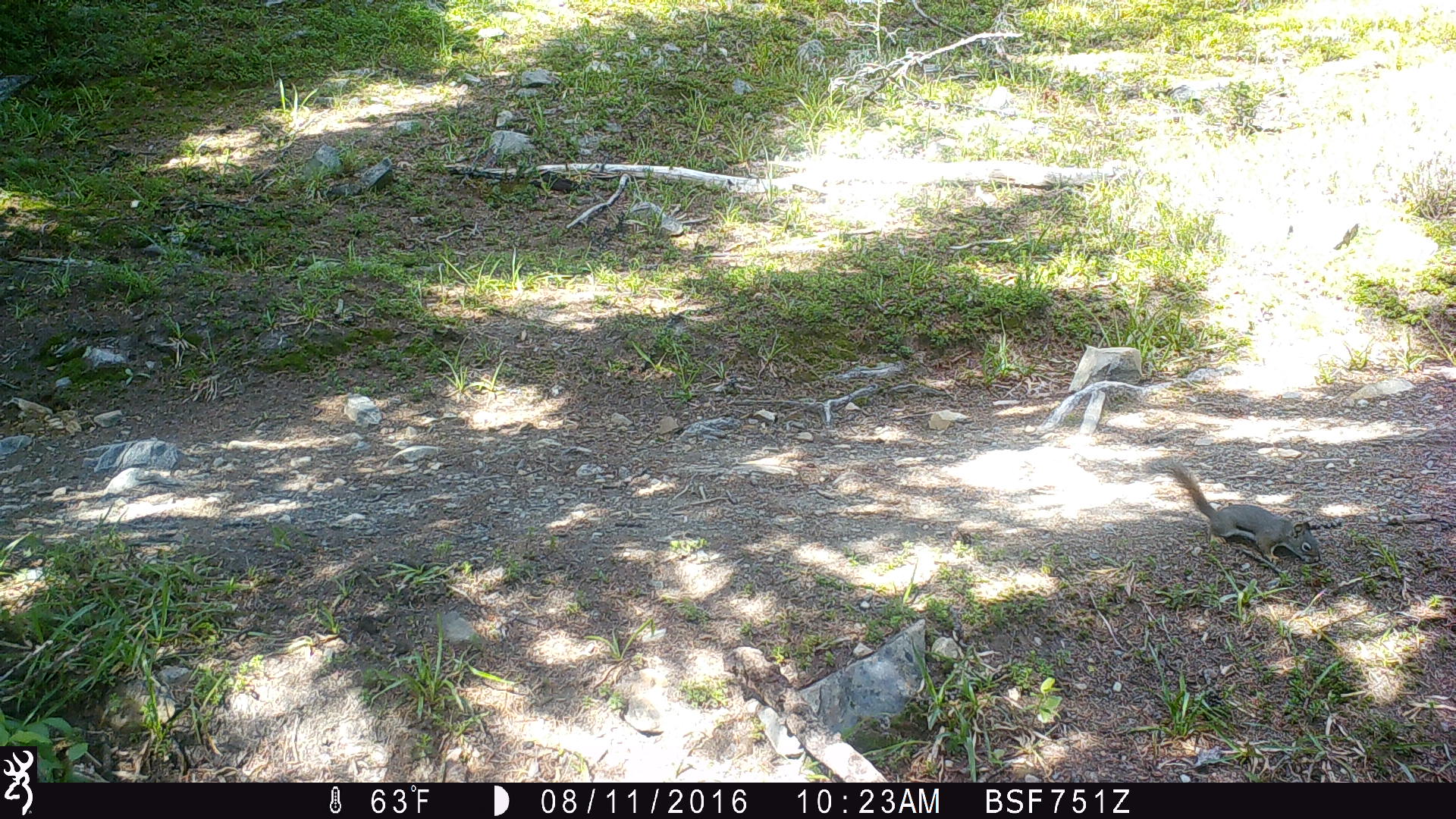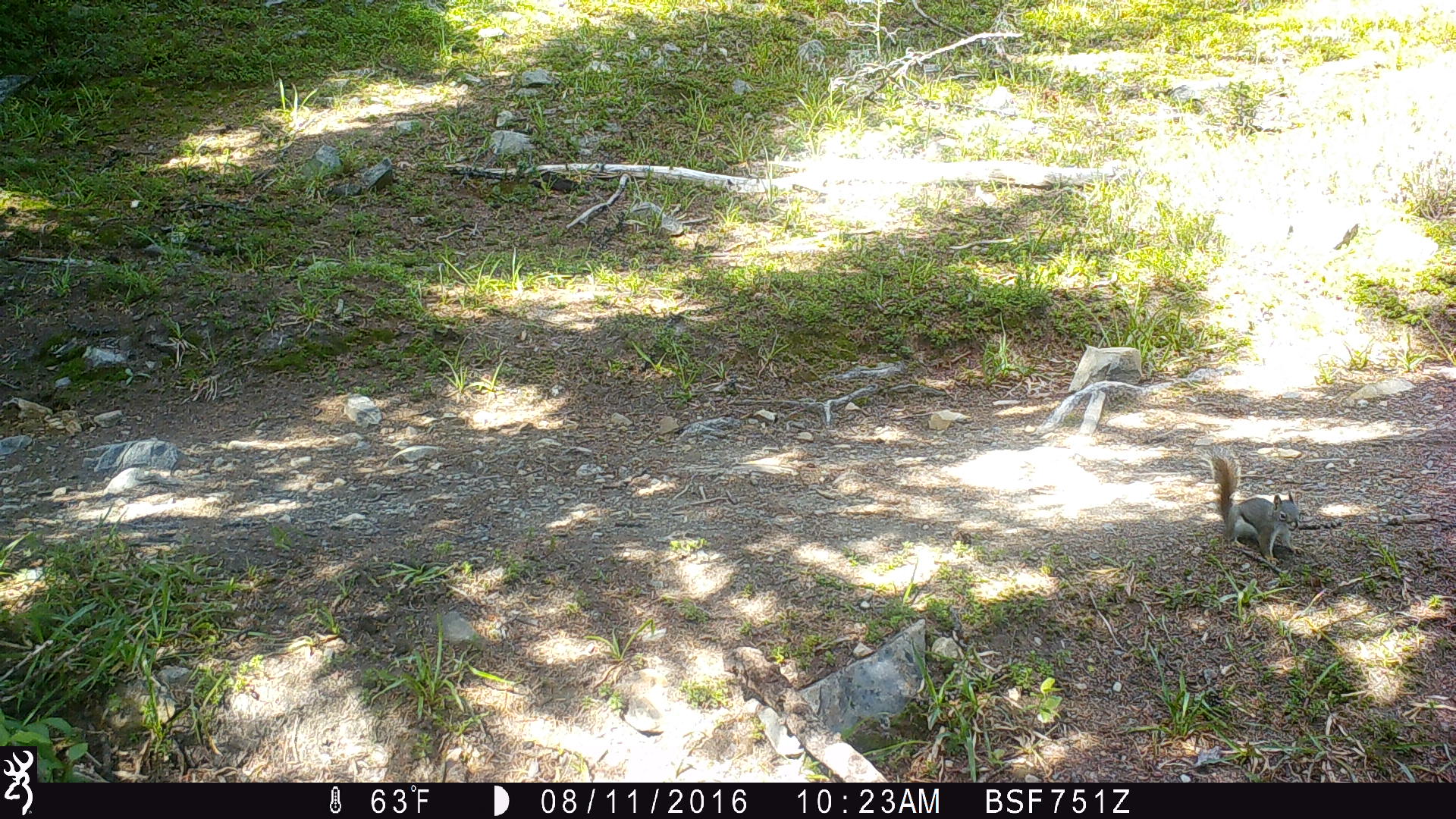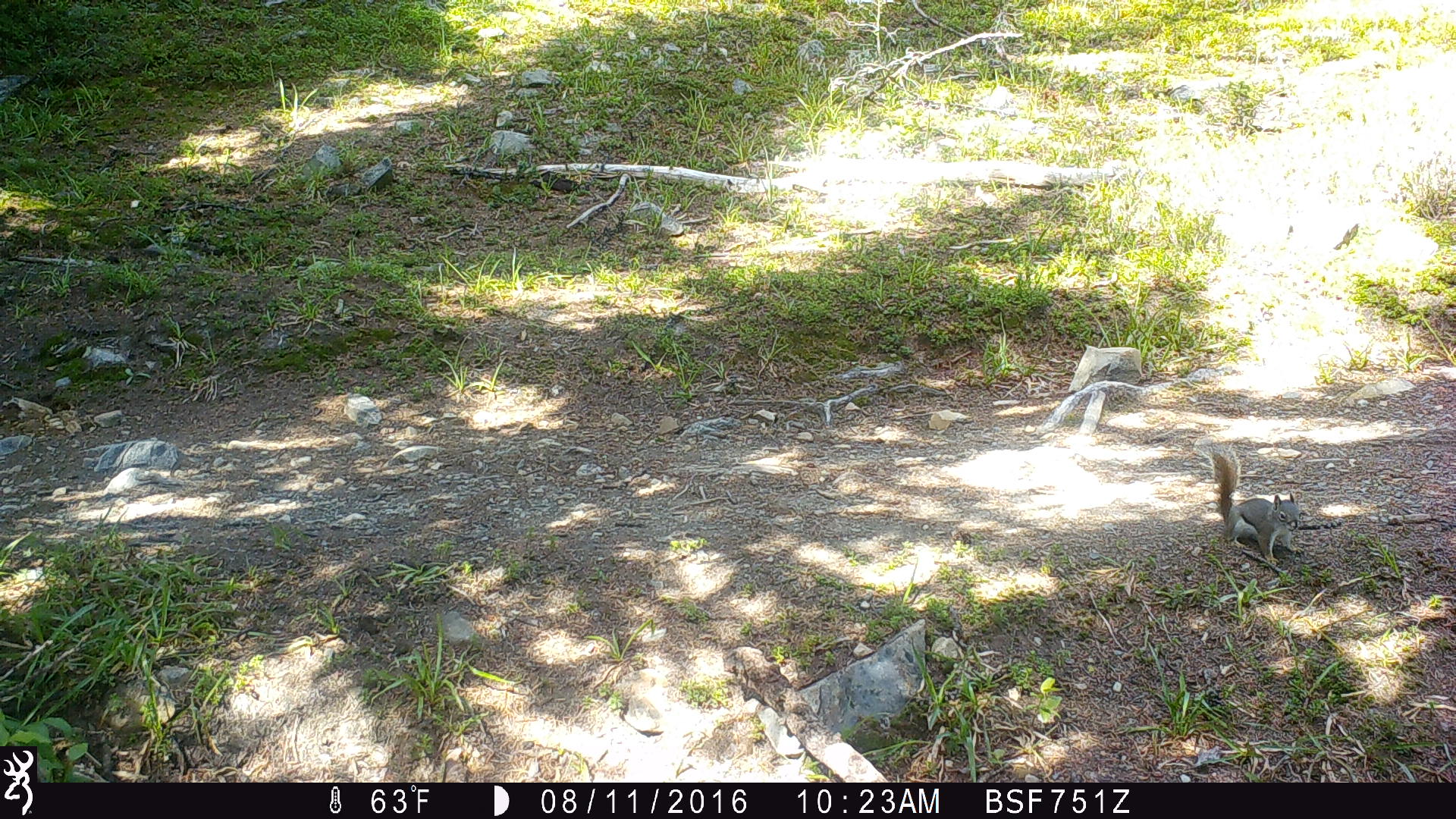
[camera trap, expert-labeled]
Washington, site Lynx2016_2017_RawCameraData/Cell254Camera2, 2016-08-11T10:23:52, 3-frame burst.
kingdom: Animalia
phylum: Chordata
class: Mammalia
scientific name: Mammalia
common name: small mammal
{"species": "small mammal (Mammalia)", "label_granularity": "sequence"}